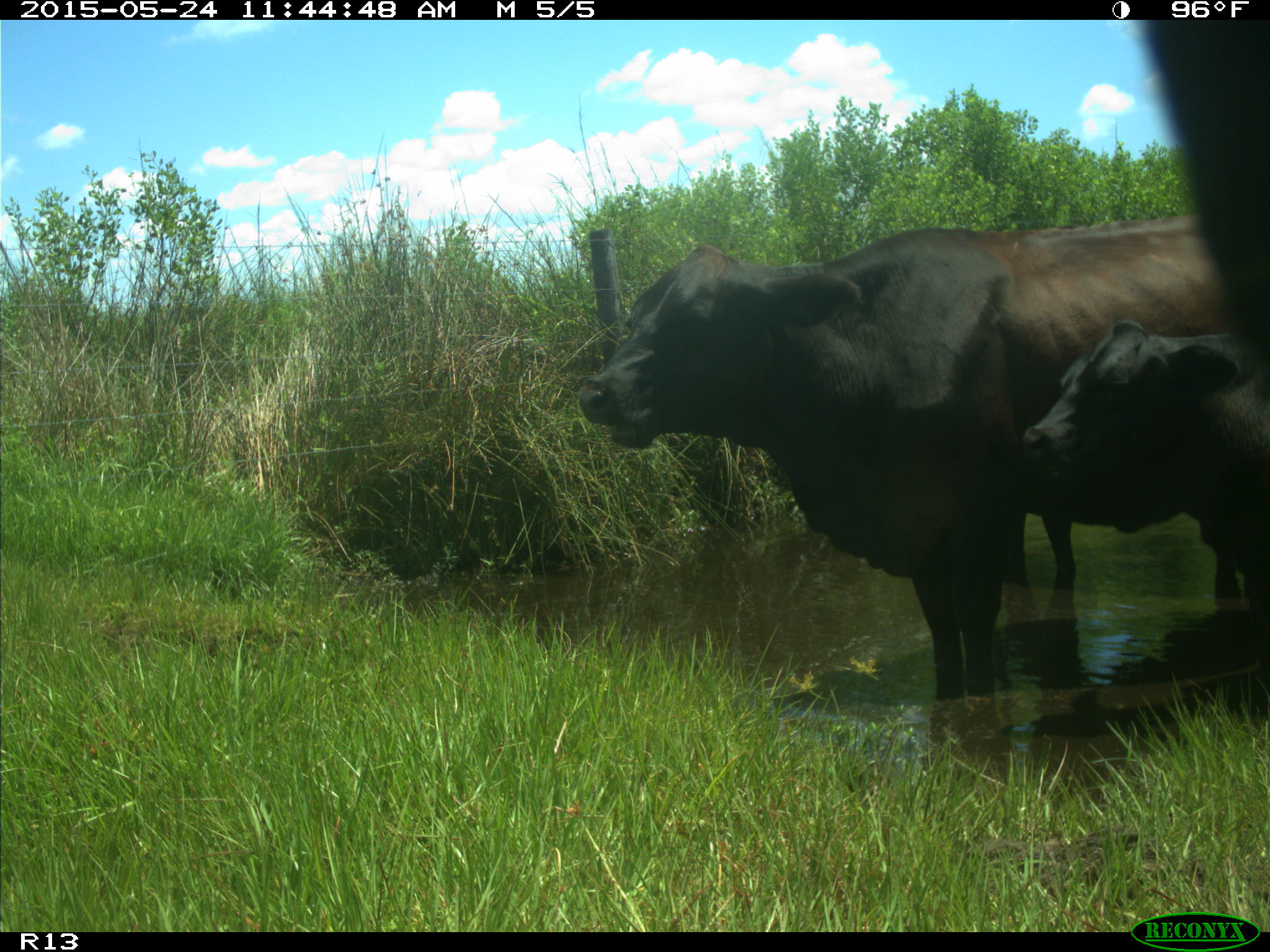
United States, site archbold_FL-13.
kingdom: Animalia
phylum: Chordata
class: Mammalia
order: Artiodactyla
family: Bovidae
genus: Bos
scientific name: Bos taurus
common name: domestic cow